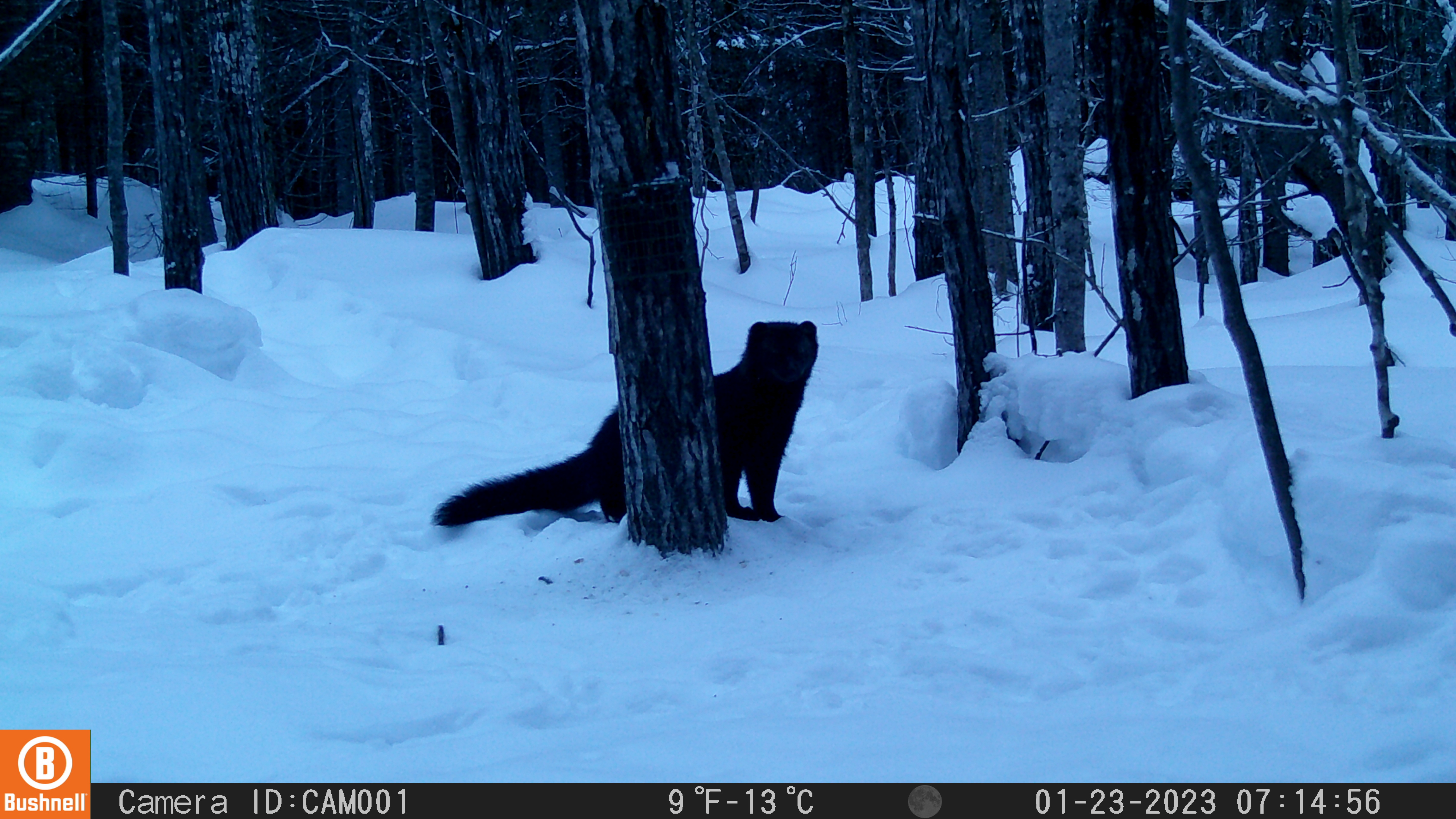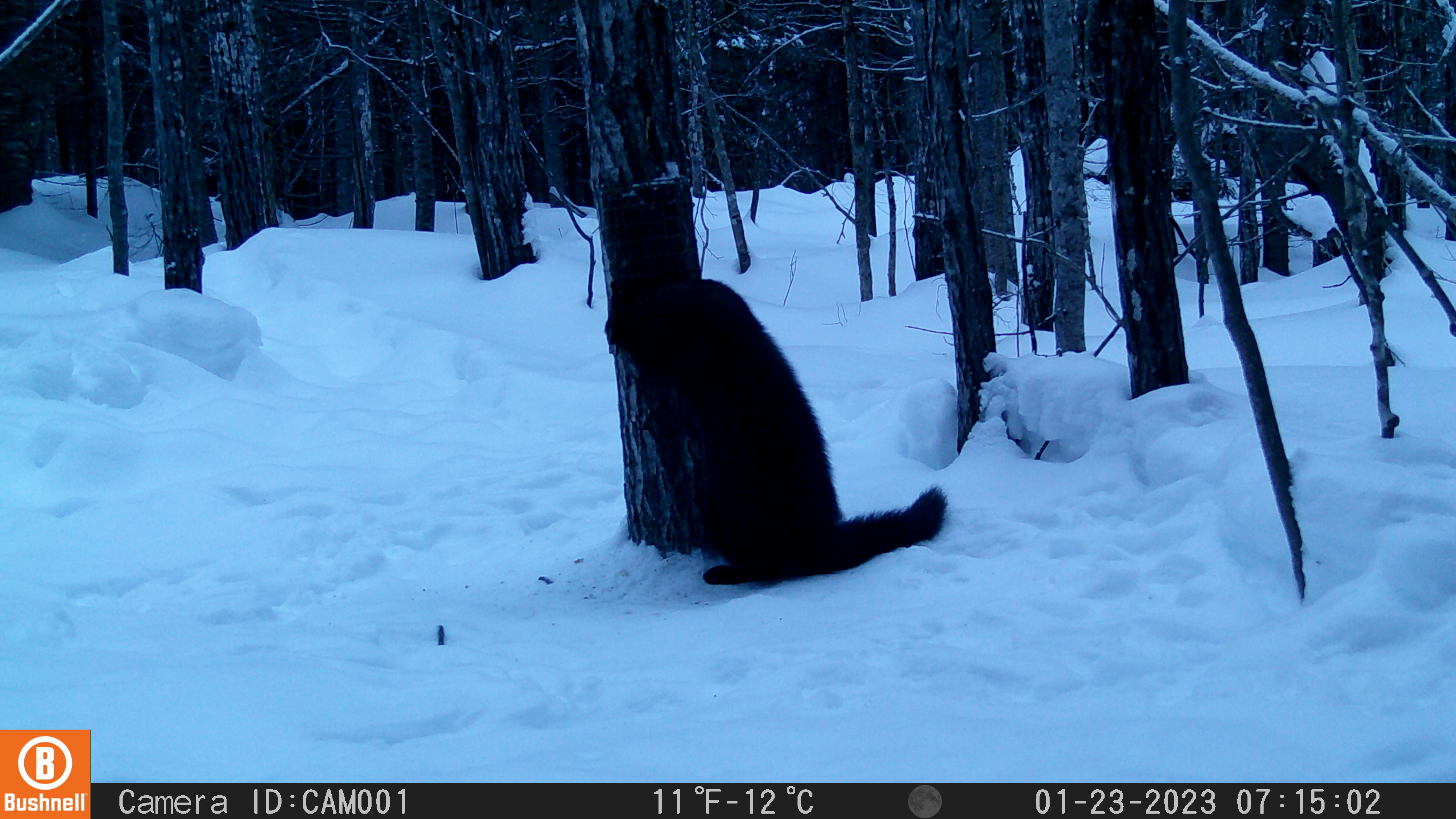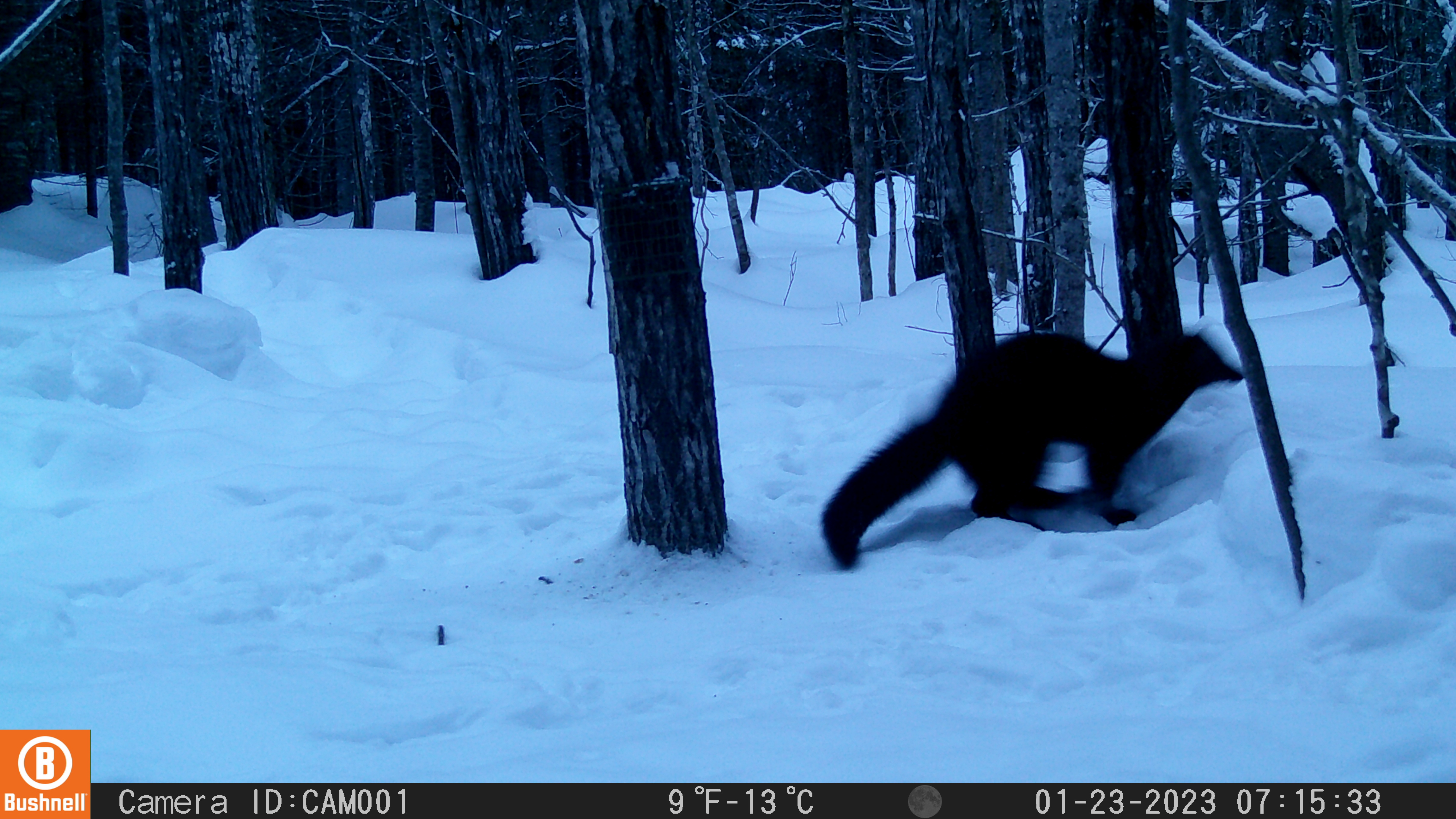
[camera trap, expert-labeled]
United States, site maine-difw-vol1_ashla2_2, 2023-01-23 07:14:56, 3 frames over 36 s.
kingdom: Animalia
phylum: Chordata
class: Mammalia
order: Carnivora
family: Mustelidae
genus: Pekania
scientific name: Pekania pennanti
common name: fisher